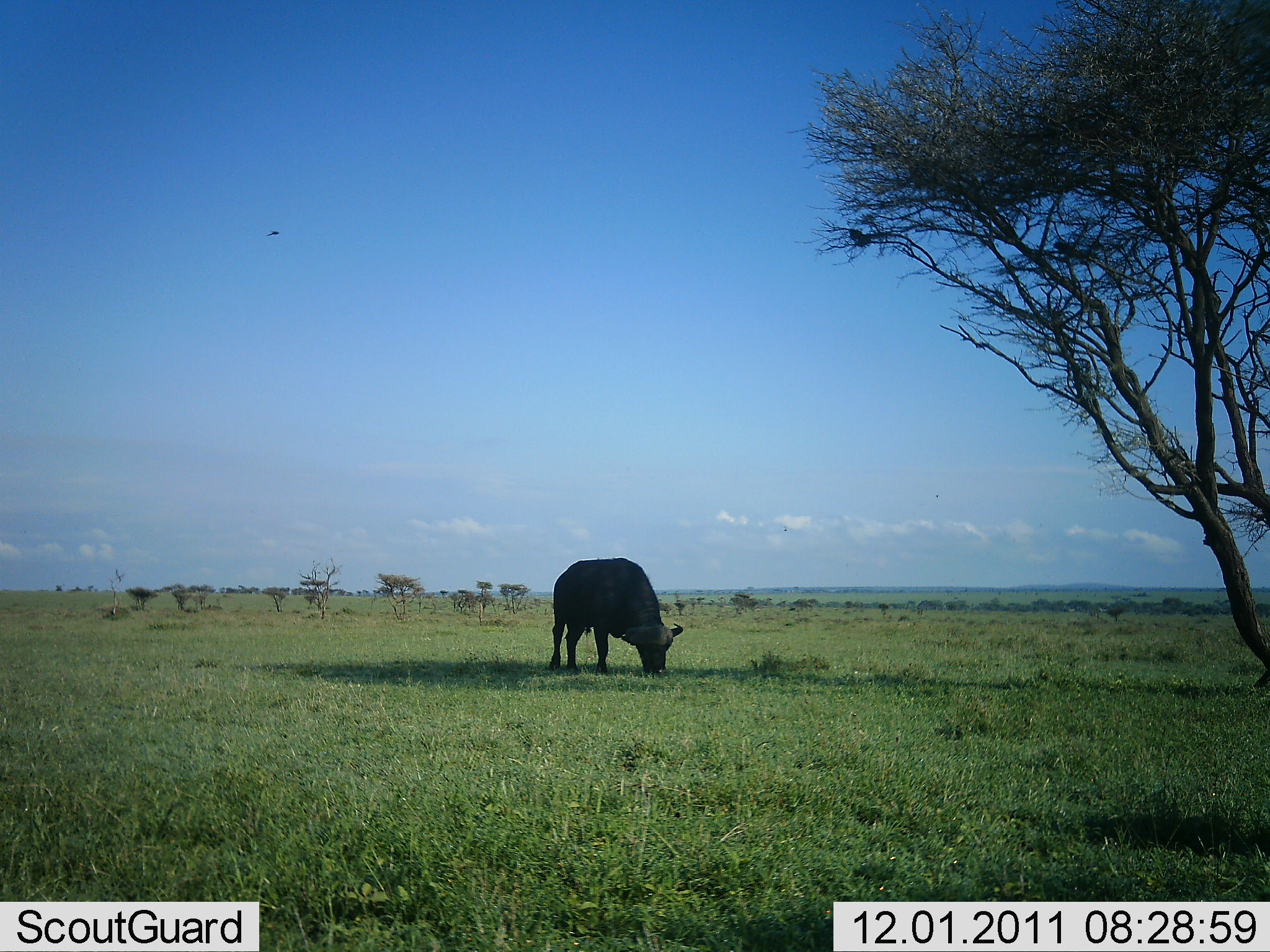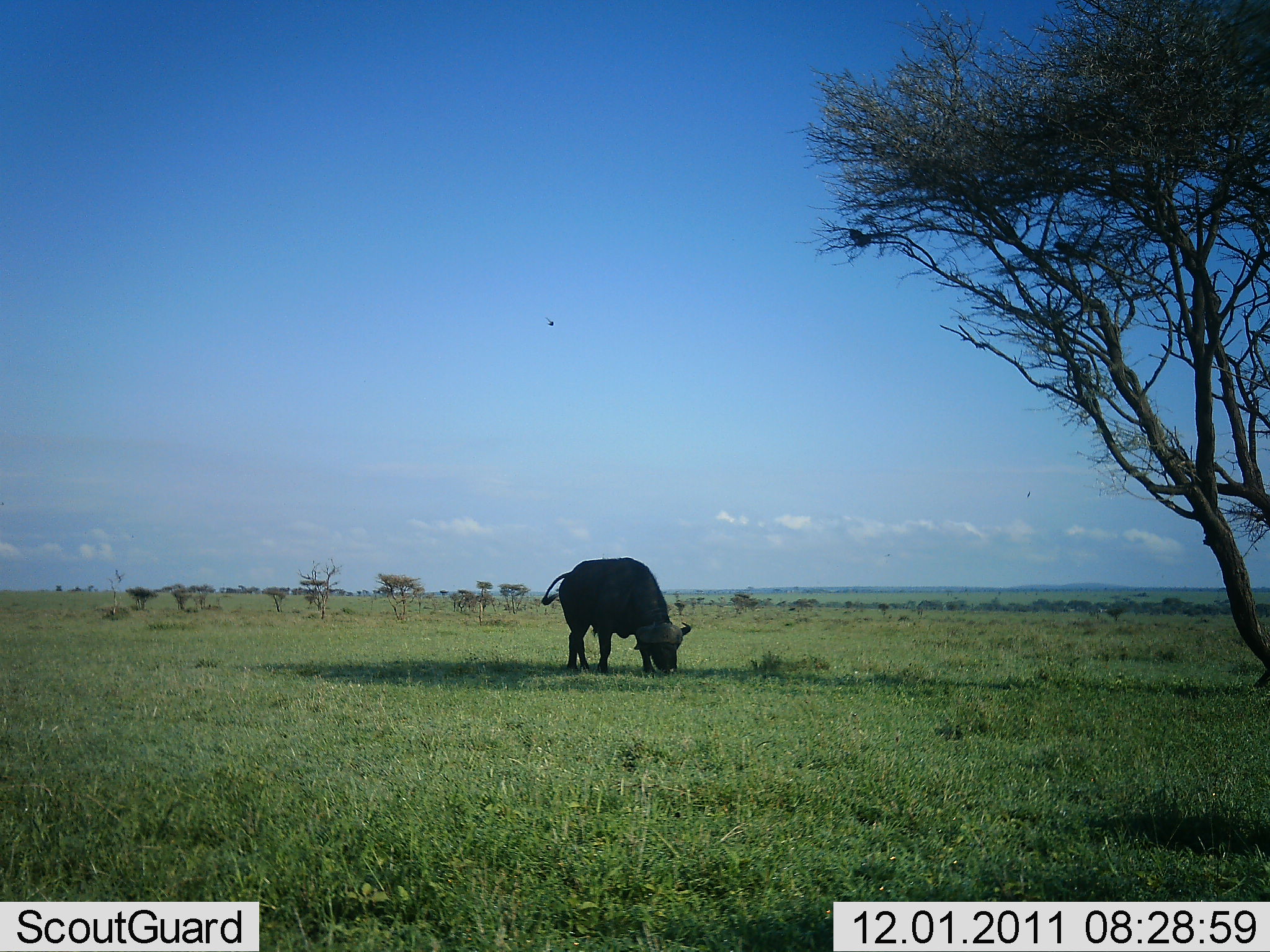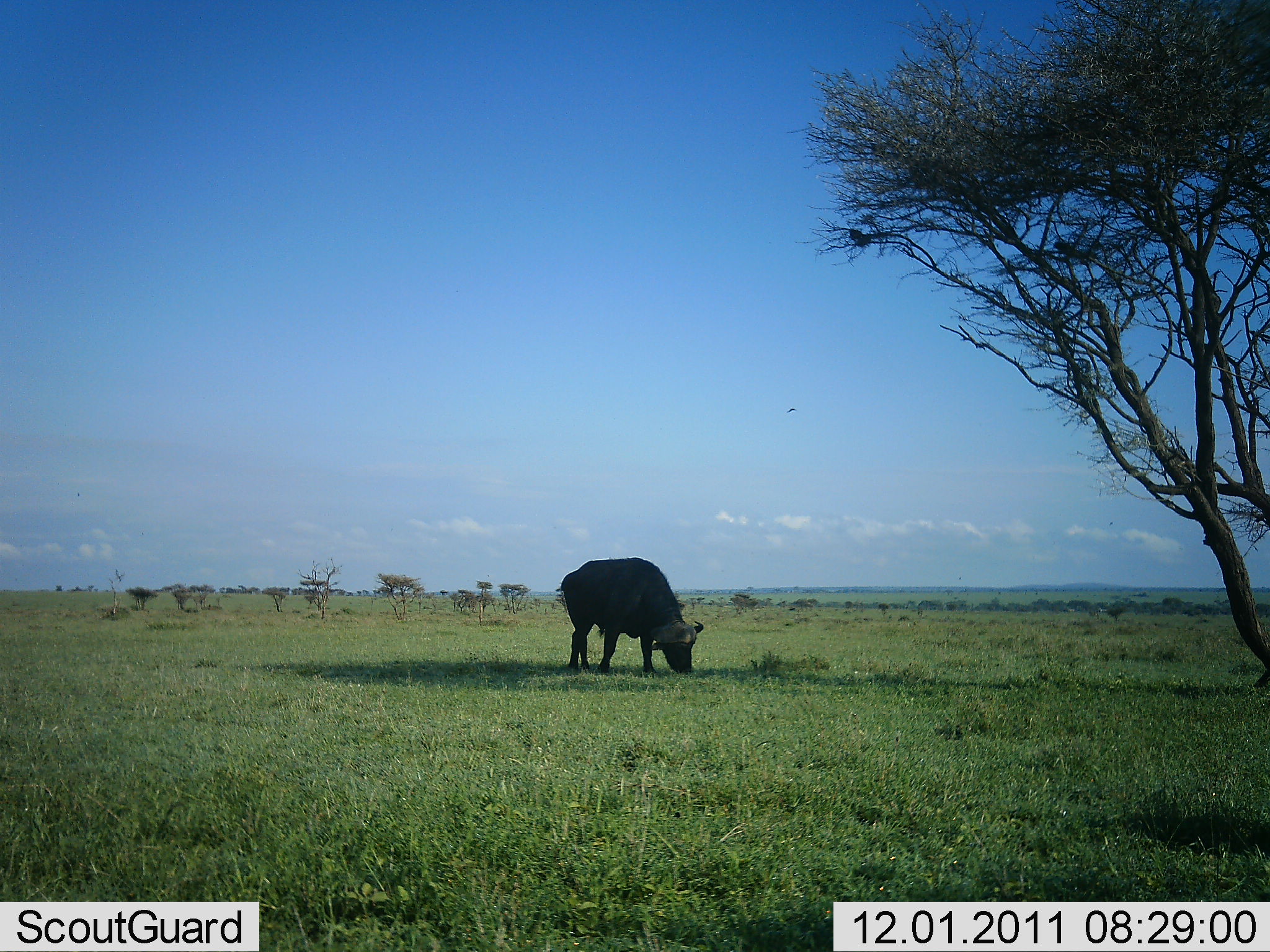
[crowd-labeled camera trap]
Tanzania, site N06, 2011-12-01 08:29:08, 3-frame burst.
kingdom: Animalia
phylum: Chordata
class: Mammalia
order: Artiodactyla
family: Bovidae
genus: Syncerus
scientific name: Syncerus caffer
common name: cape buffalo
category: buffalo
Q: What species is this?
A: Buffalo (cape buffalo) (Syncerus caffer).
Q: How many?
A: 1.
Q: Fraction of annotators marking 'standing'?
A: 24%.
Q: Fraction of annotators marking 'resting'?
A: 0%.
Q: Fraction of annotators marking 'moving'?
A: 0%.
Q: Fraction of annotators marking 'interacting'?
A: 0%.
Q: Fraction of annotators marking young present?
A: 0%.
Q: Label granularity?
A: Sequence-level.